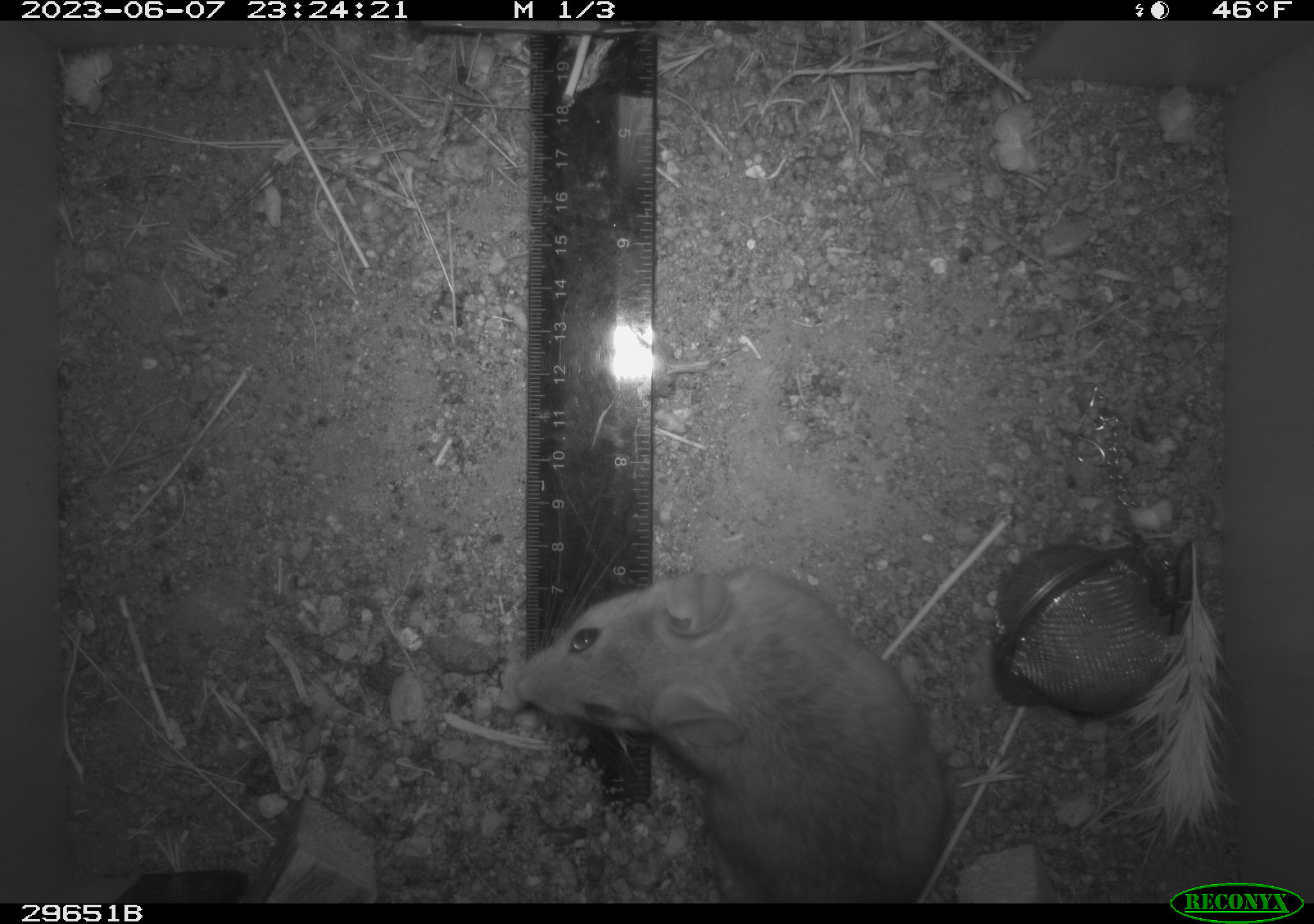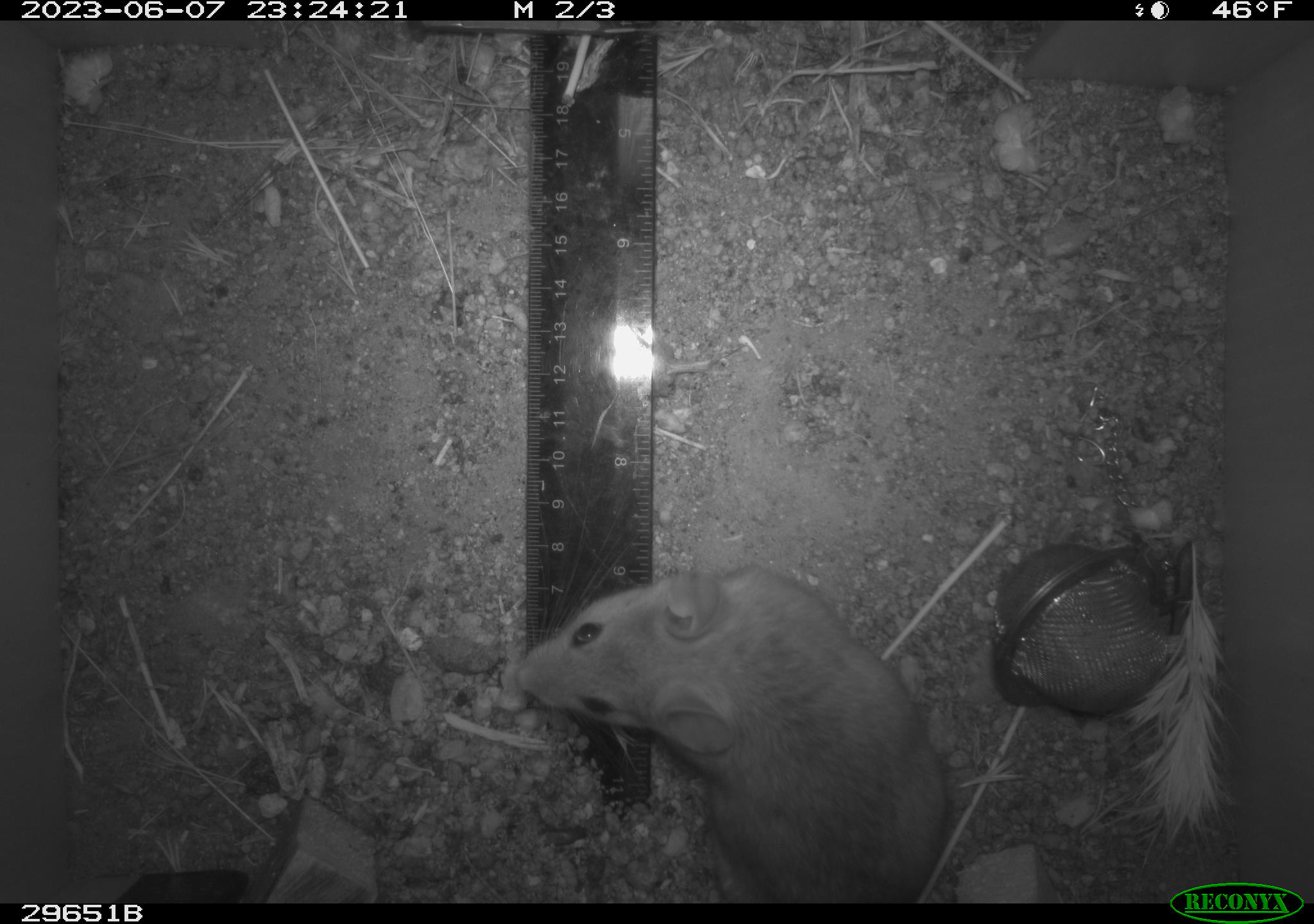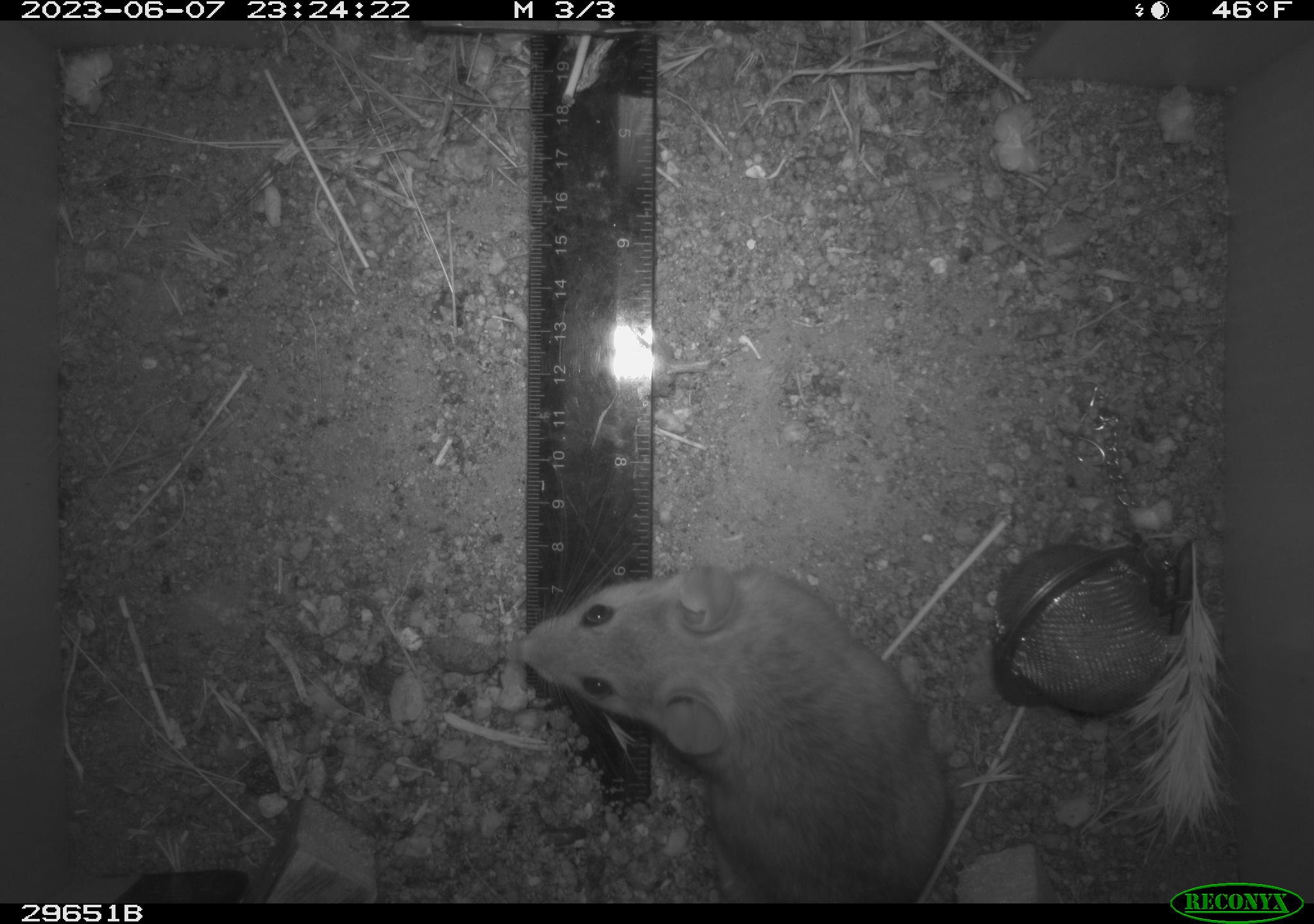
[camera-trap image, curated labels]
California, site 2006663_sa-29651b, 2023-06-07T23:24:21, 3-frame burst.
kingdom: Animalia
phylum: Chordata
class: Mammalia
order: Rodentia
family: Cricetidae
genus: Neotoma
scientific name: Neotoma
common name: pack rat or woodrat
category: neotoma species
Neotoma species (pack rat or woodrat) (Neotoma).